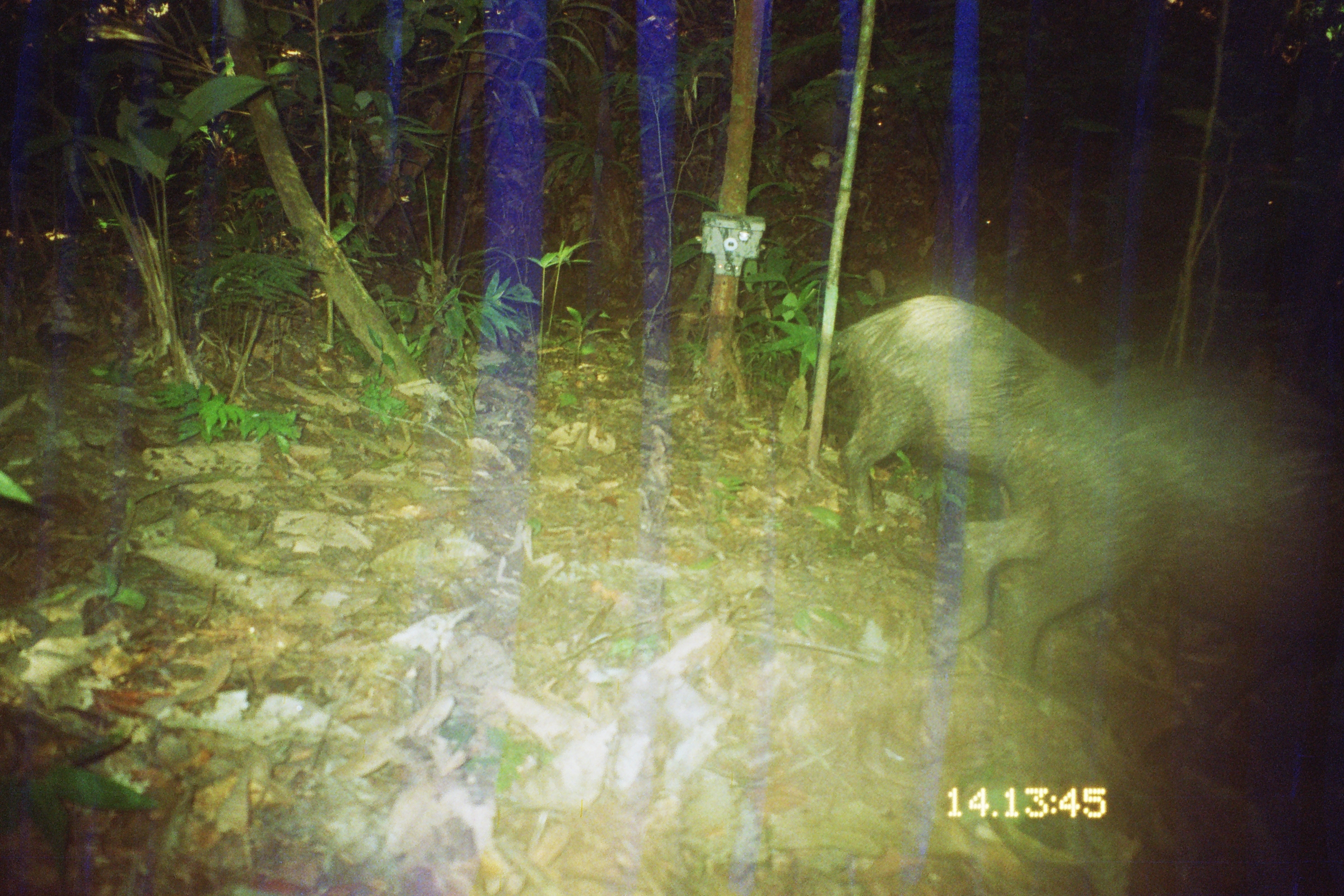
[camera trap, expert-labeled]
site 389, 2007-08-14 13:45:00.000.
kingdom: Animalia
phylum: Chordata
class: Mammalia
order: Artiodactyla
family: Tayassuidae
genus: Tayassu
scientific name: Tayassu pecari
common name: white-lipped peccary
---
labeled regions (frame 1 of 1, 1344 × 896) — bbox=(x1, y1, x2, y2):
tayassu pecari: bbox=(924, 343, 1344, 790); bbox=(825, 291, 1100, 542)